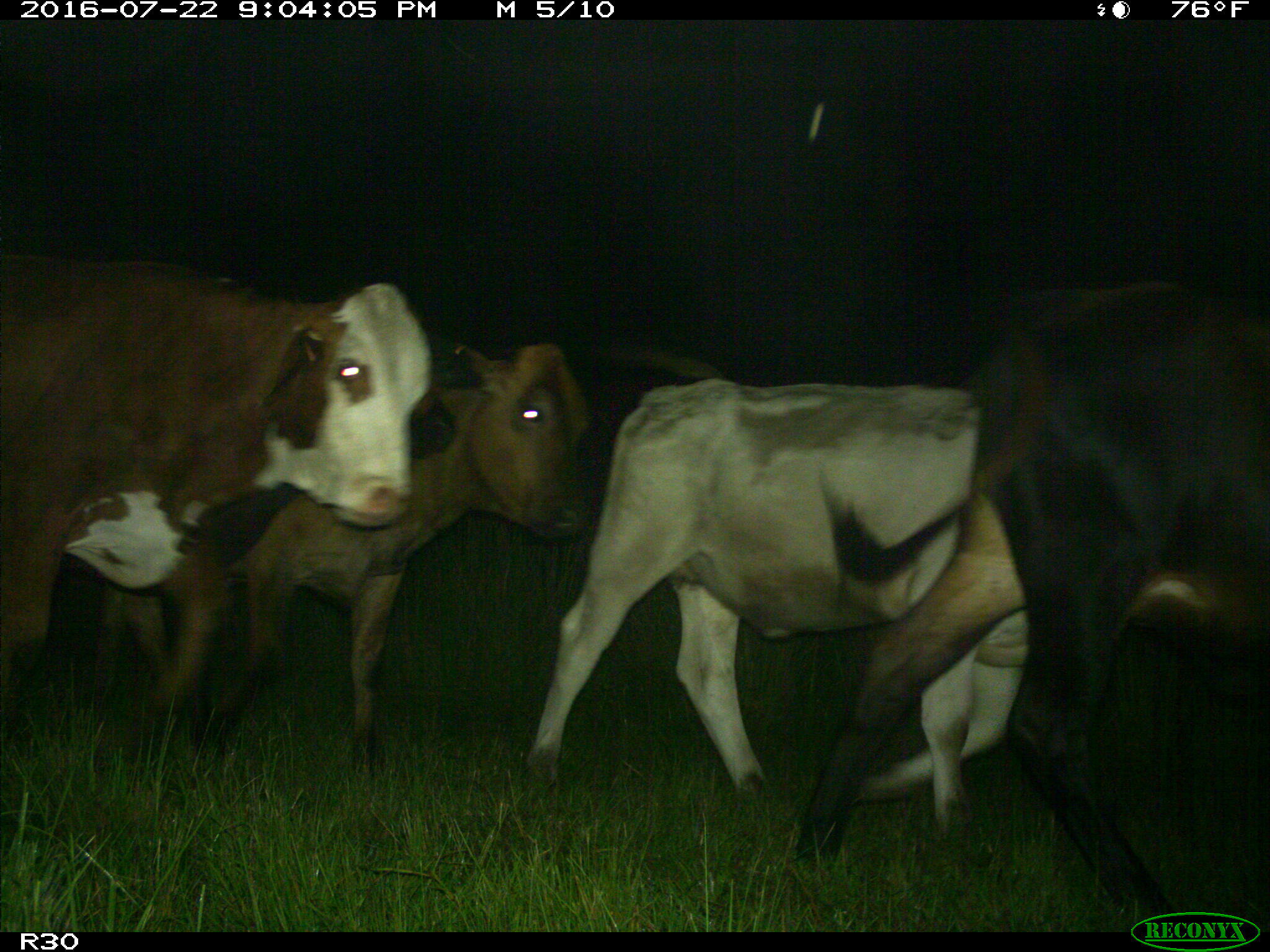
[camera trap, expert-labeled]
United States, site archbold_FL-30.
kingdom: Animalia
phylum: Chordata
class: Mammalia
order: Artiodactyla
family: Bovidae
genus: Bos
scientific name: Bos taurus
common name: domestic cow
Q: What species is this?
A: Bos taurus (domestic cow).